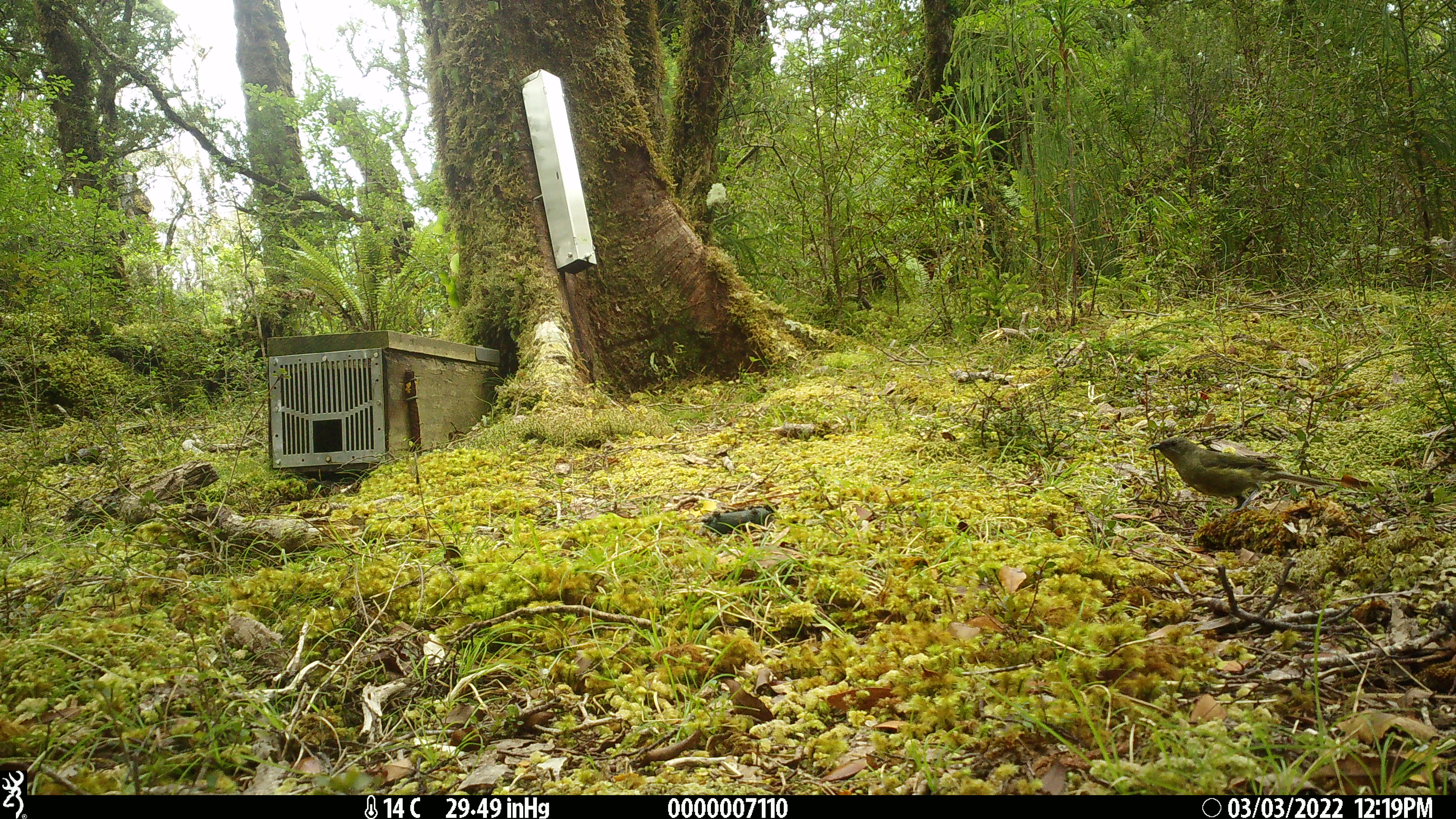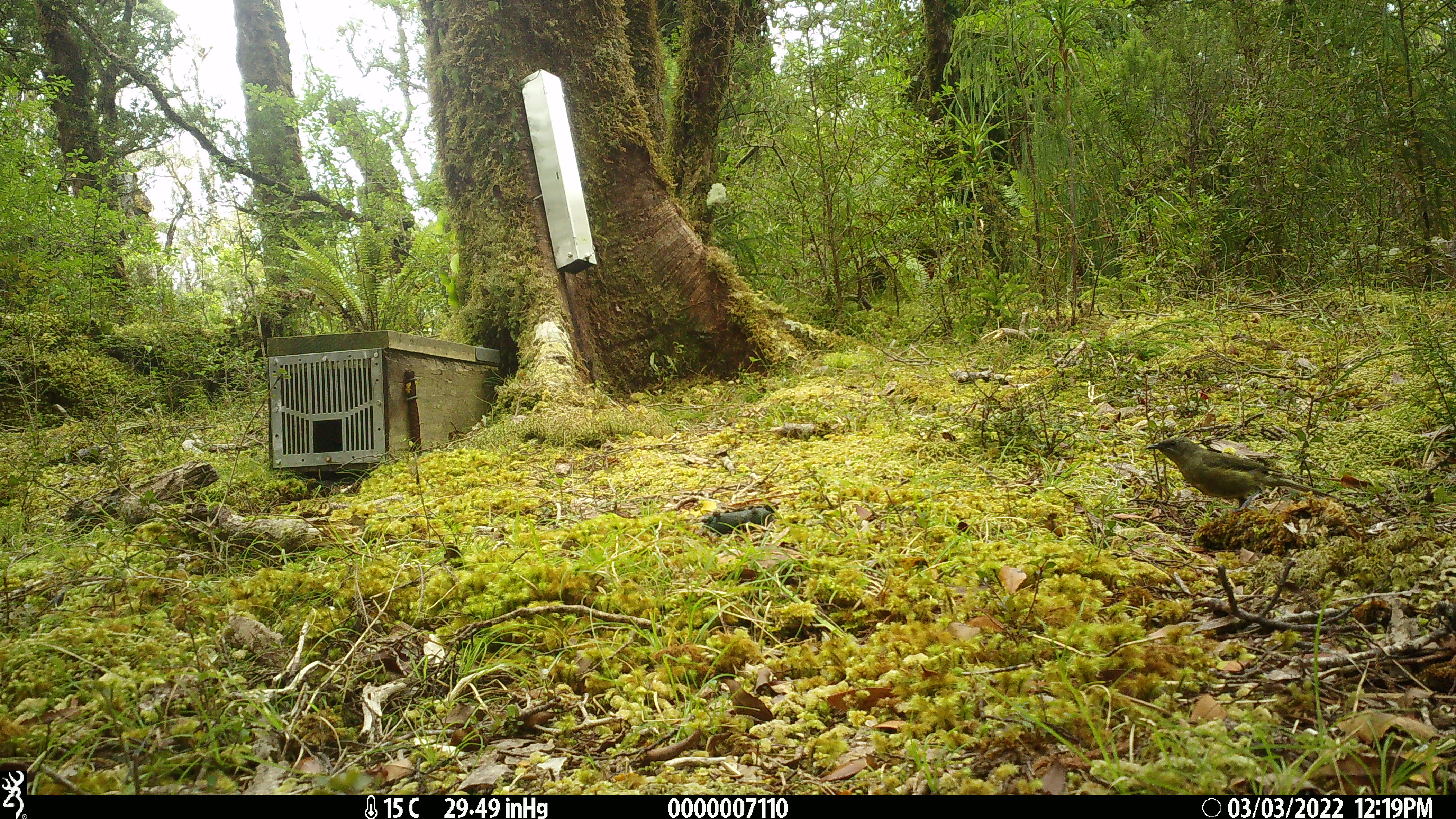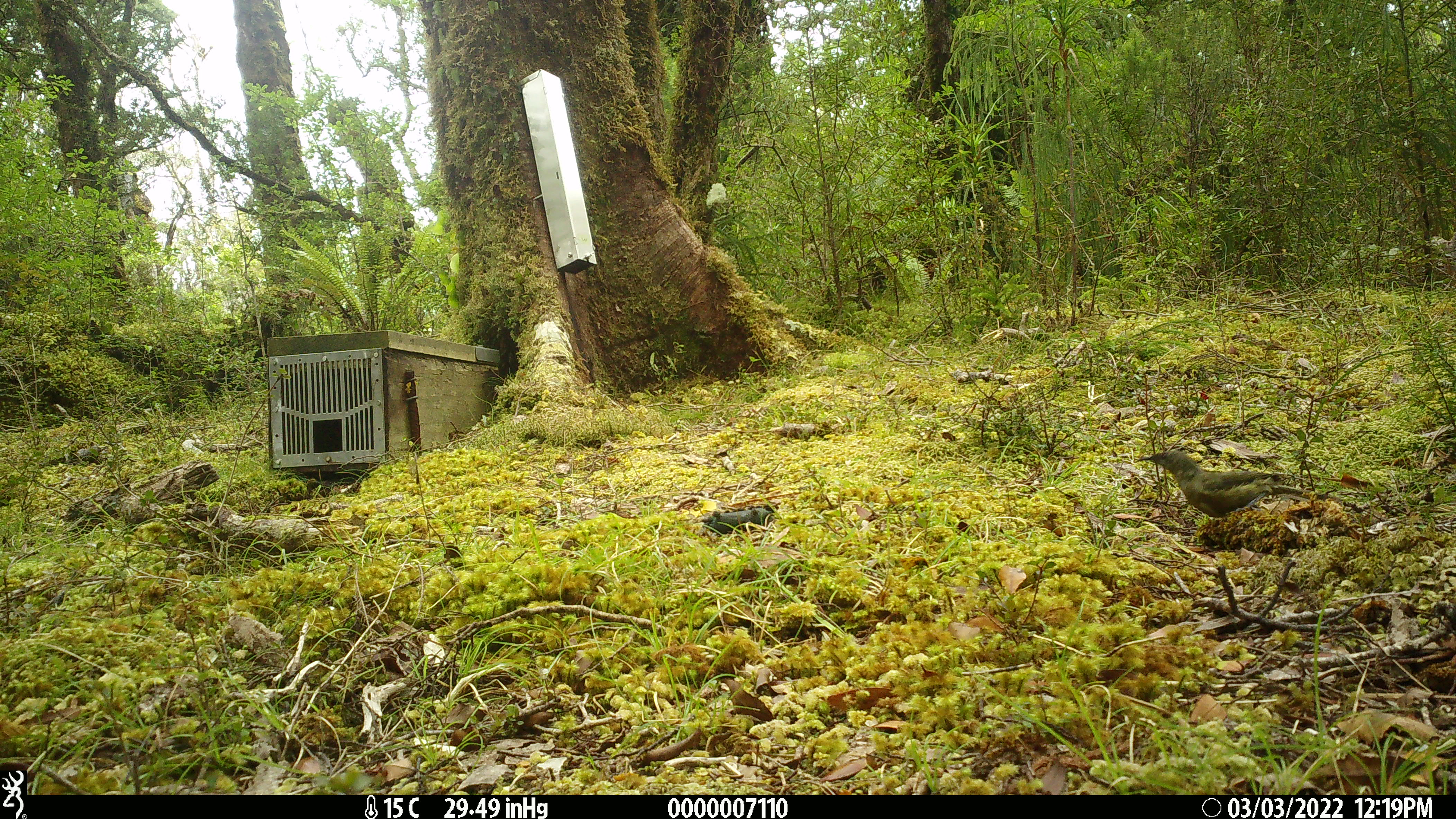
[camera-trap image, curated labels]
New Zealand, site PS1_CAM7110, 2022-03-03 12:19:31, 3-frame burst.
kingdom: Animalia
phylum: Chordata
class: Aves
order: Passeriformes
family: Meliphagidae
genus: Anthornis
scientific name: Anthornis melanura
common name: new zealand bellbird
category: bellbird